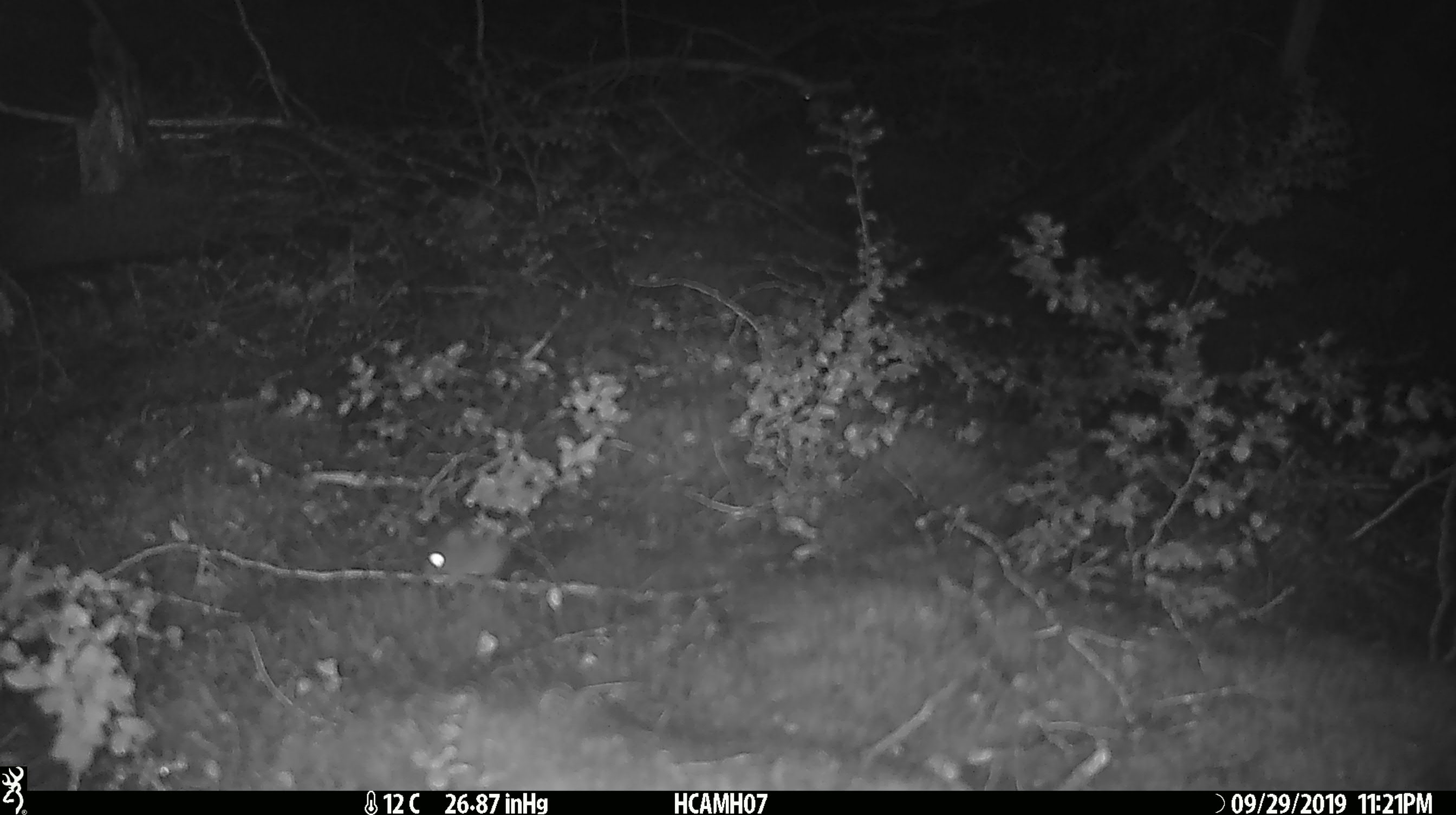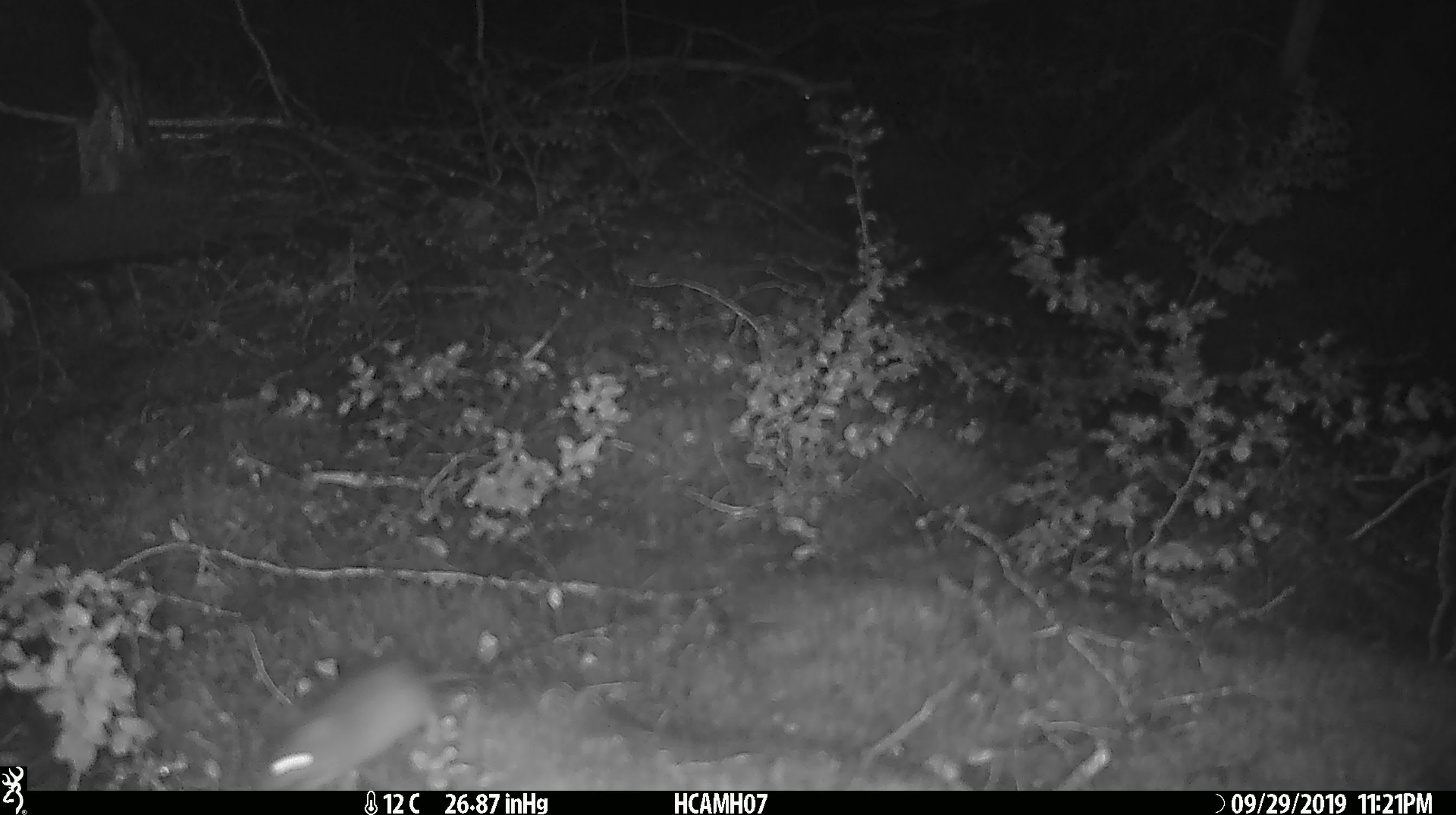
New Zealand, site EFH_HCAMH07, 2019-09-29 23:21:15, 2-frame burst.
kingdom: Animalia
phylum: Chordata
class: Mammalia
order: Rodentia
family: Muridae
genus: Mus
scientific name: Mus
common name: mouse